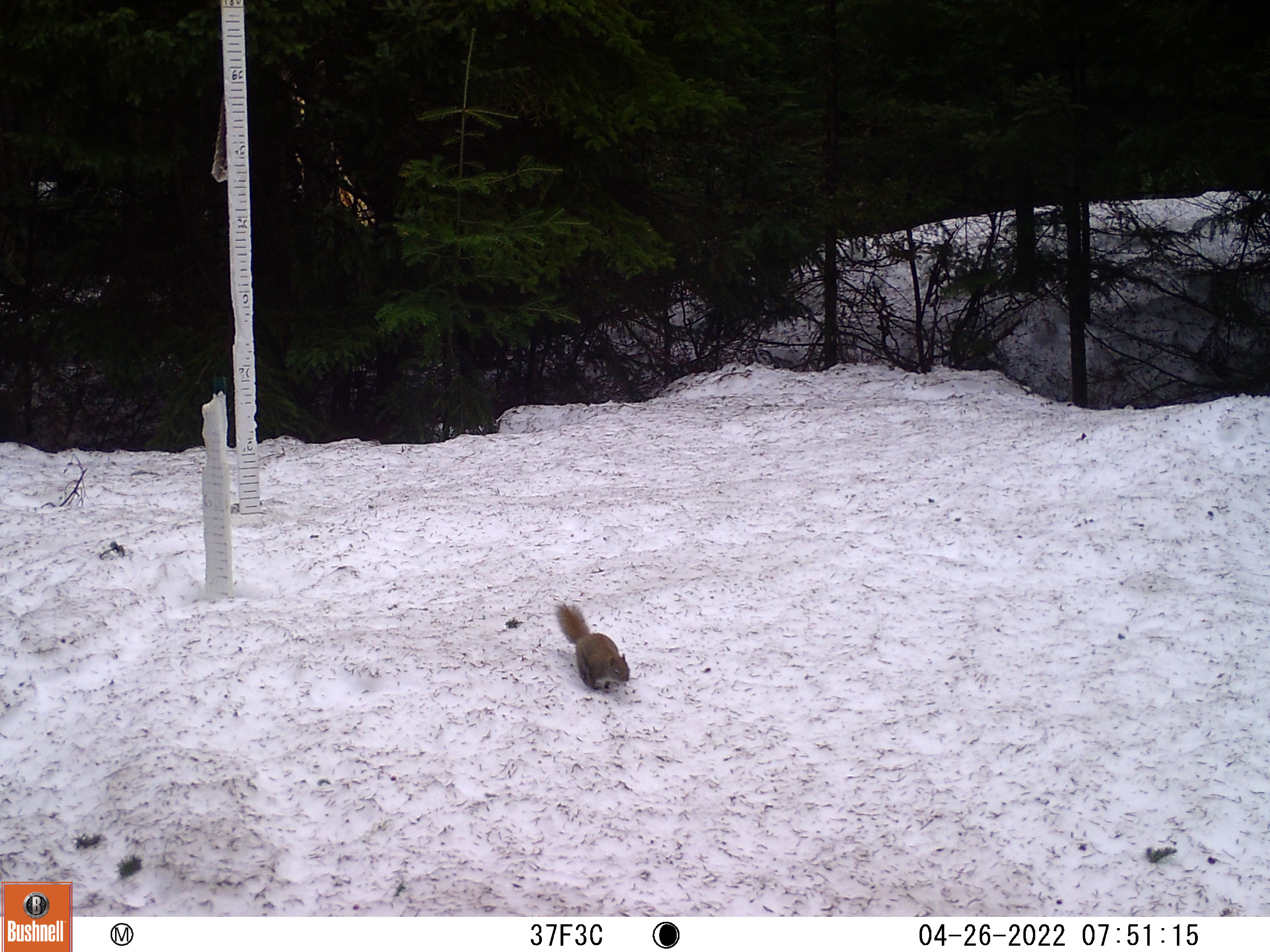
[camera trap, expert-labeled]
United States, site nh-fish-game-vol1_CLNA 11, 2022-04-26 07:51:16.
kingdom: Animalia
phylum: Chordata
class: Mammalia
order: Rodentia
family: Sciuridae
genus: Sciurus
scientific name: Sciurus carolinensis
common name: gray squirrel